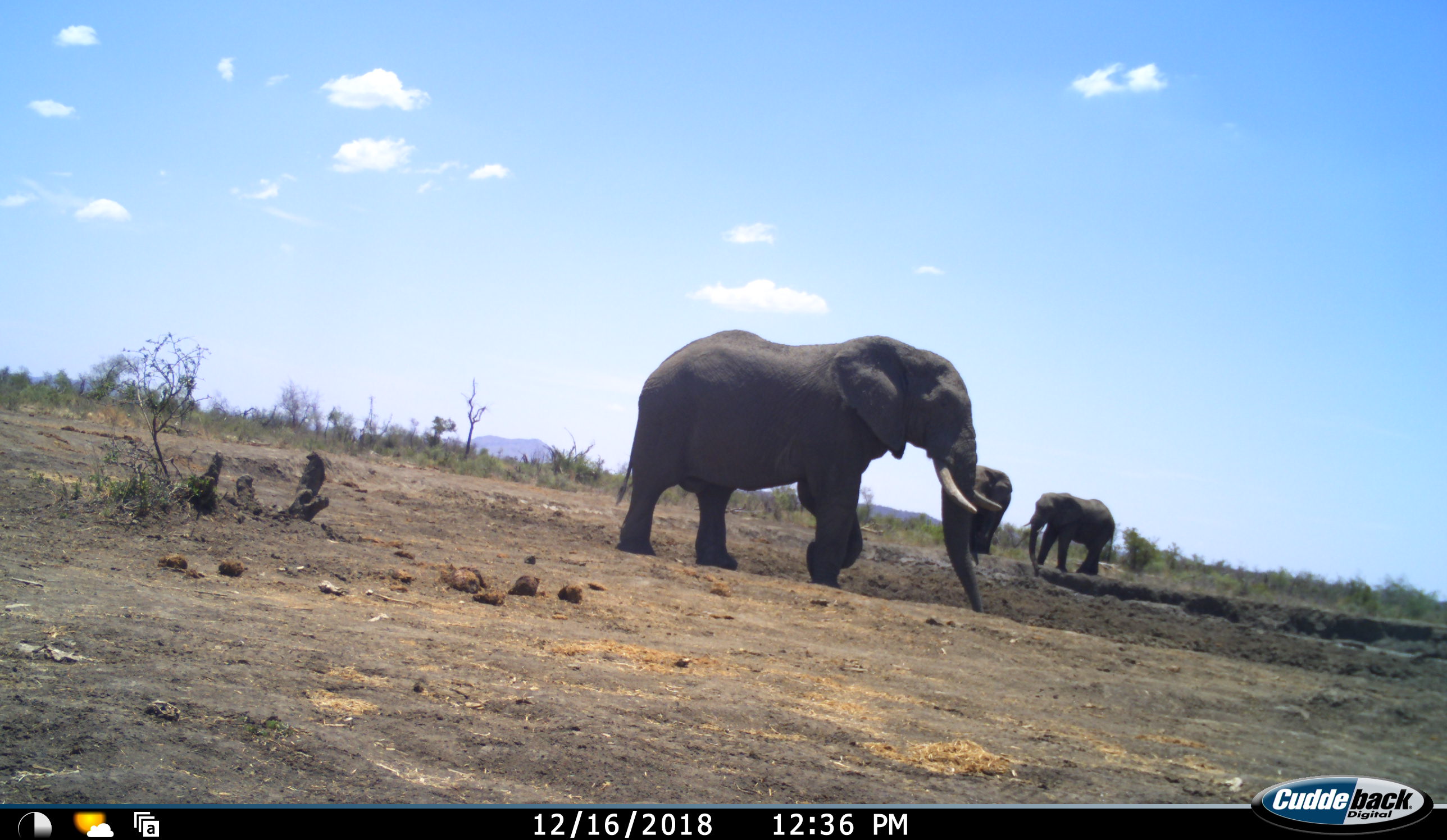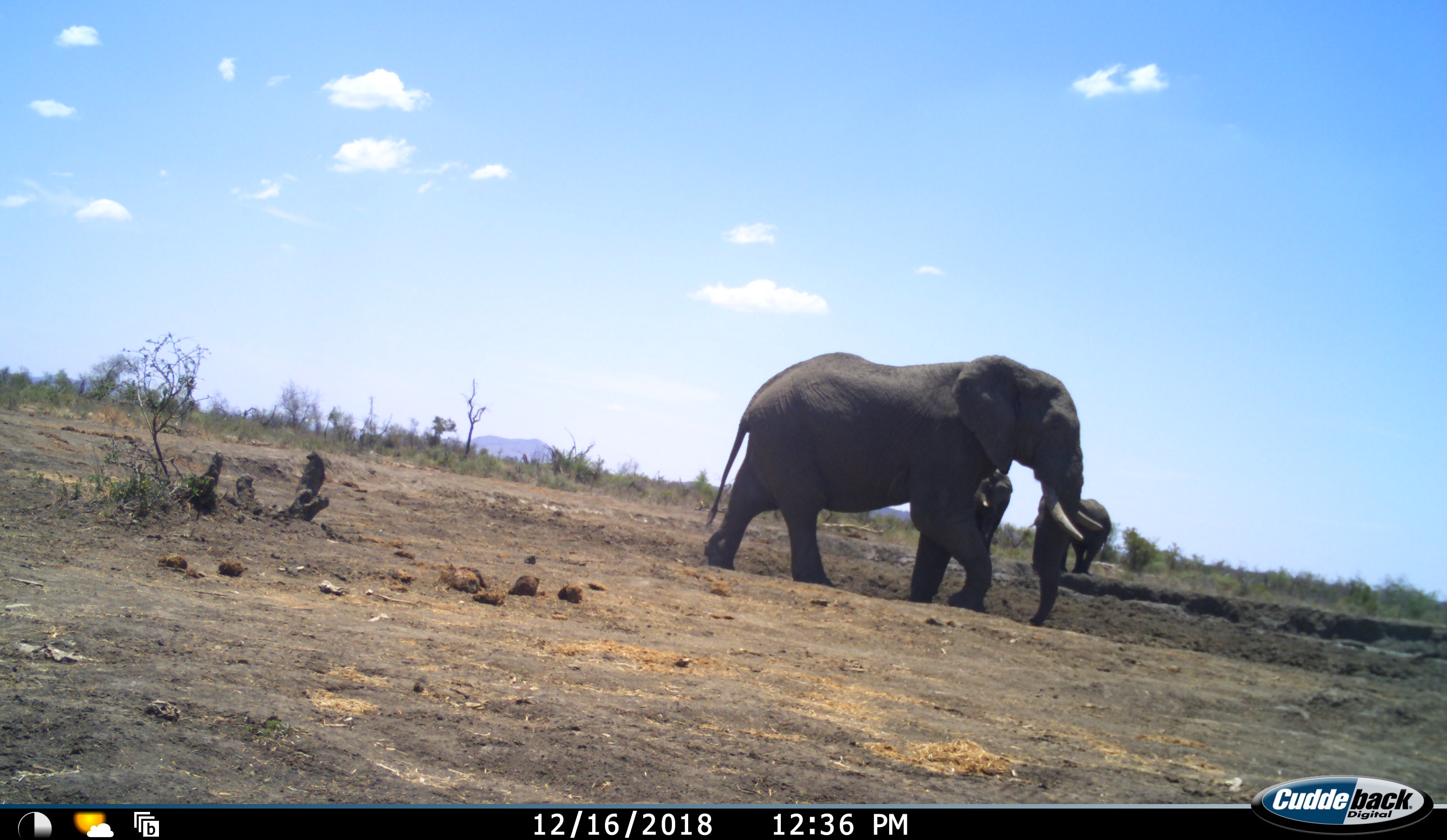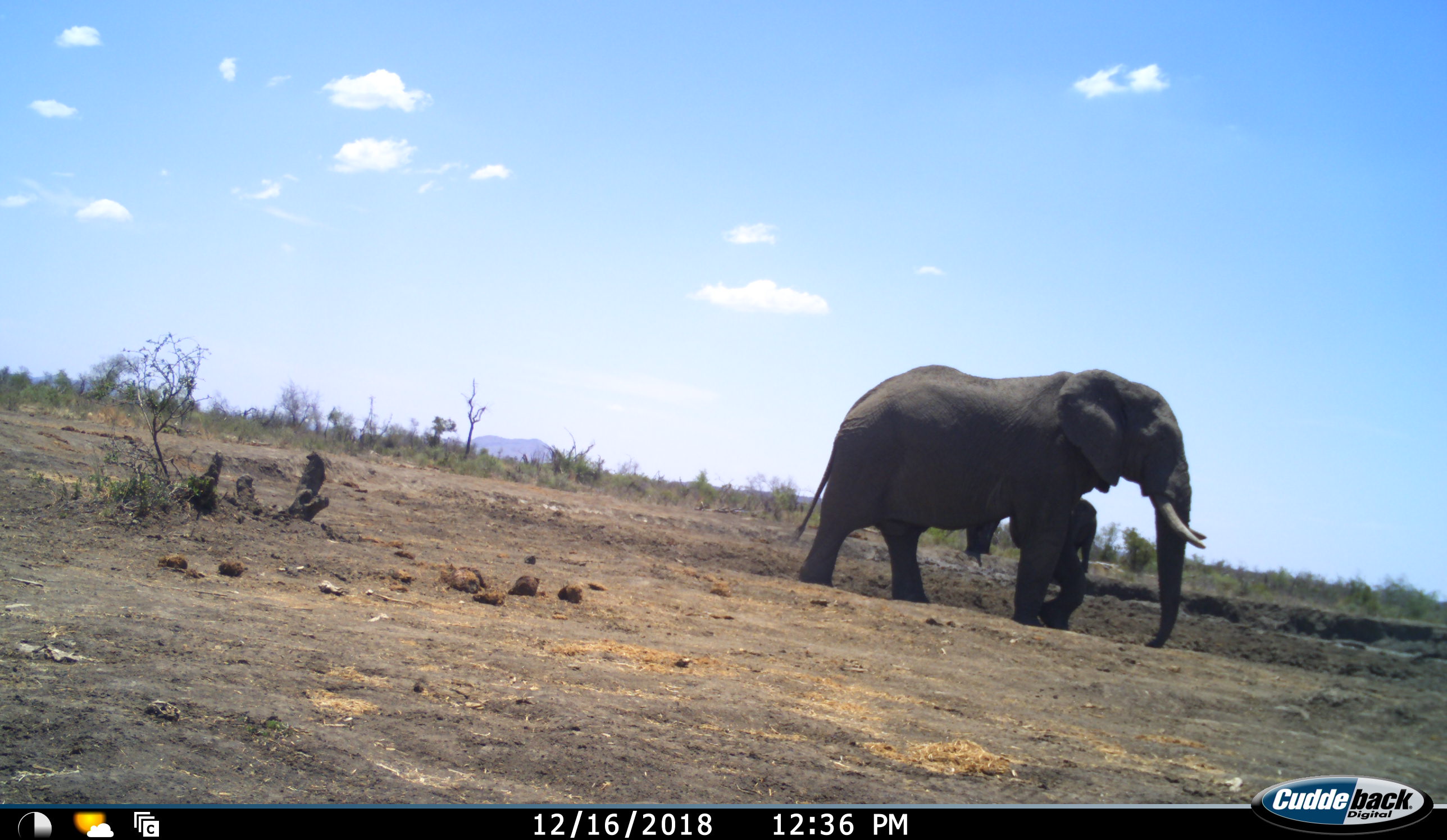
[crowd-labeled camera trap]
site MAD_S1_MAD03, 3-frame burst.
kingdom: Animalia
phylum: Chordata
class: Mammalia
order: Proboscidea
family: Elephantidae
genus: Loxodonta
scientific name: Loxodonta africana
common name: african bush elephant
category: elephant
Elephant (african bush elephant) (Loxodonta africana), count 3. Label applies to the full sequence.